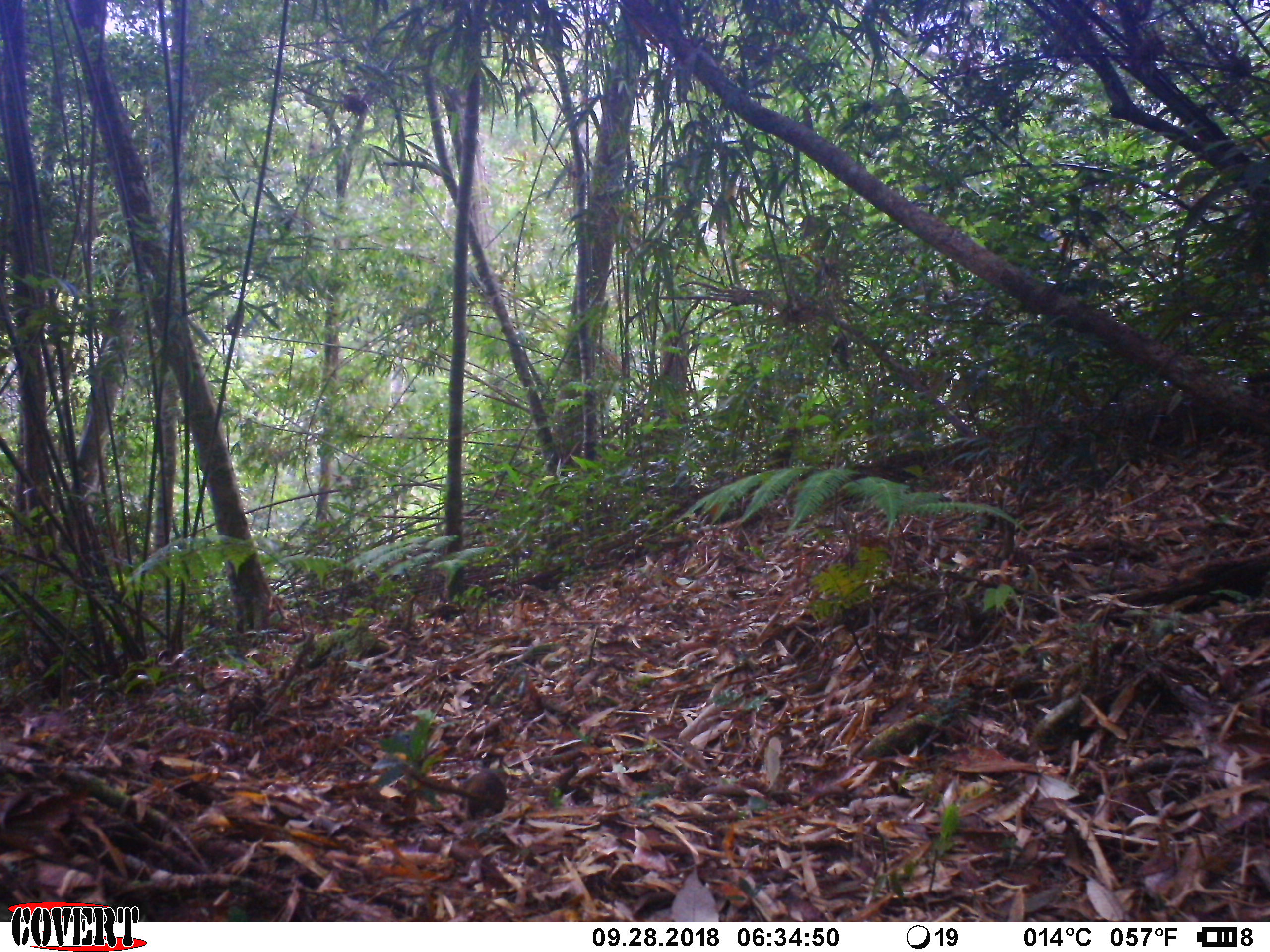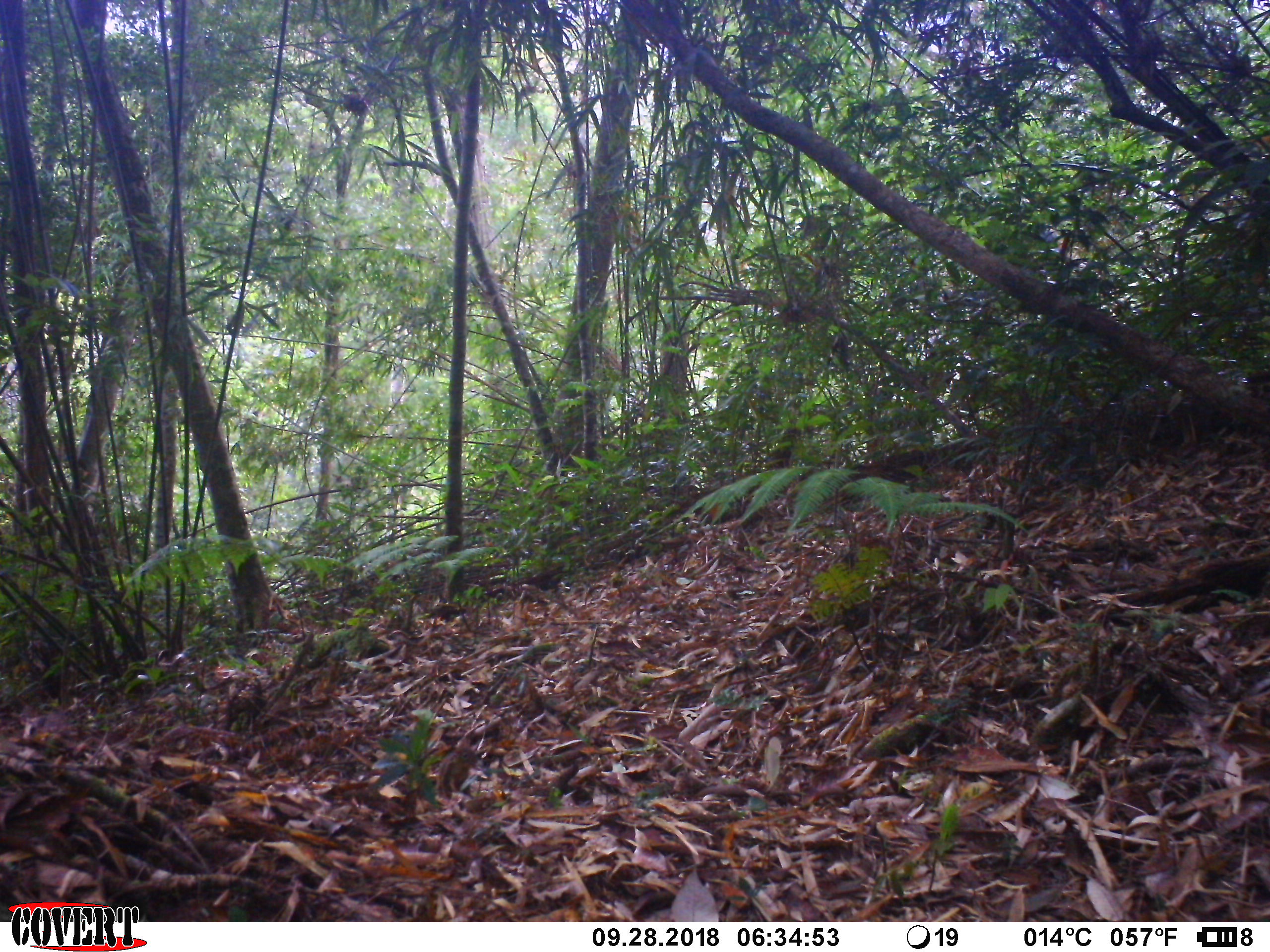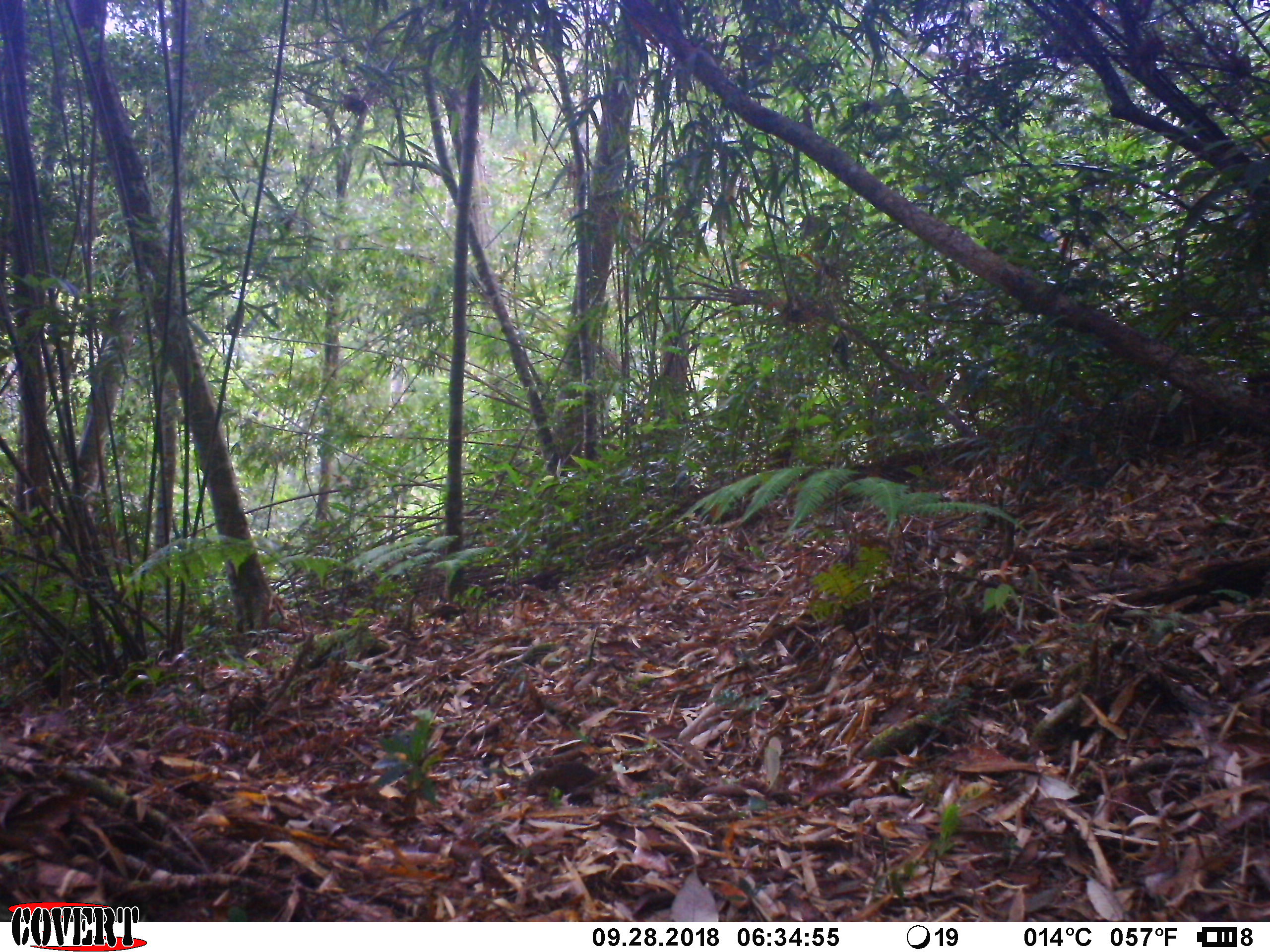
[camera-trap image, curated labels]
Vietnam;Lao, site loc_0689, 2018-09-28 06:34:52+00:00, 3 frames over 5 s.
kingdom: Animalia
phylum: Chordata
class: Mammalia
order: Scandentia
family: Tupaiidae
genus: Tupaia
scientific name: Tupaia belangeri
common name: northern treeshrew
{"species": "northern treeshrew (Tupaia belangeri)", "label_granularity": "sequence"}